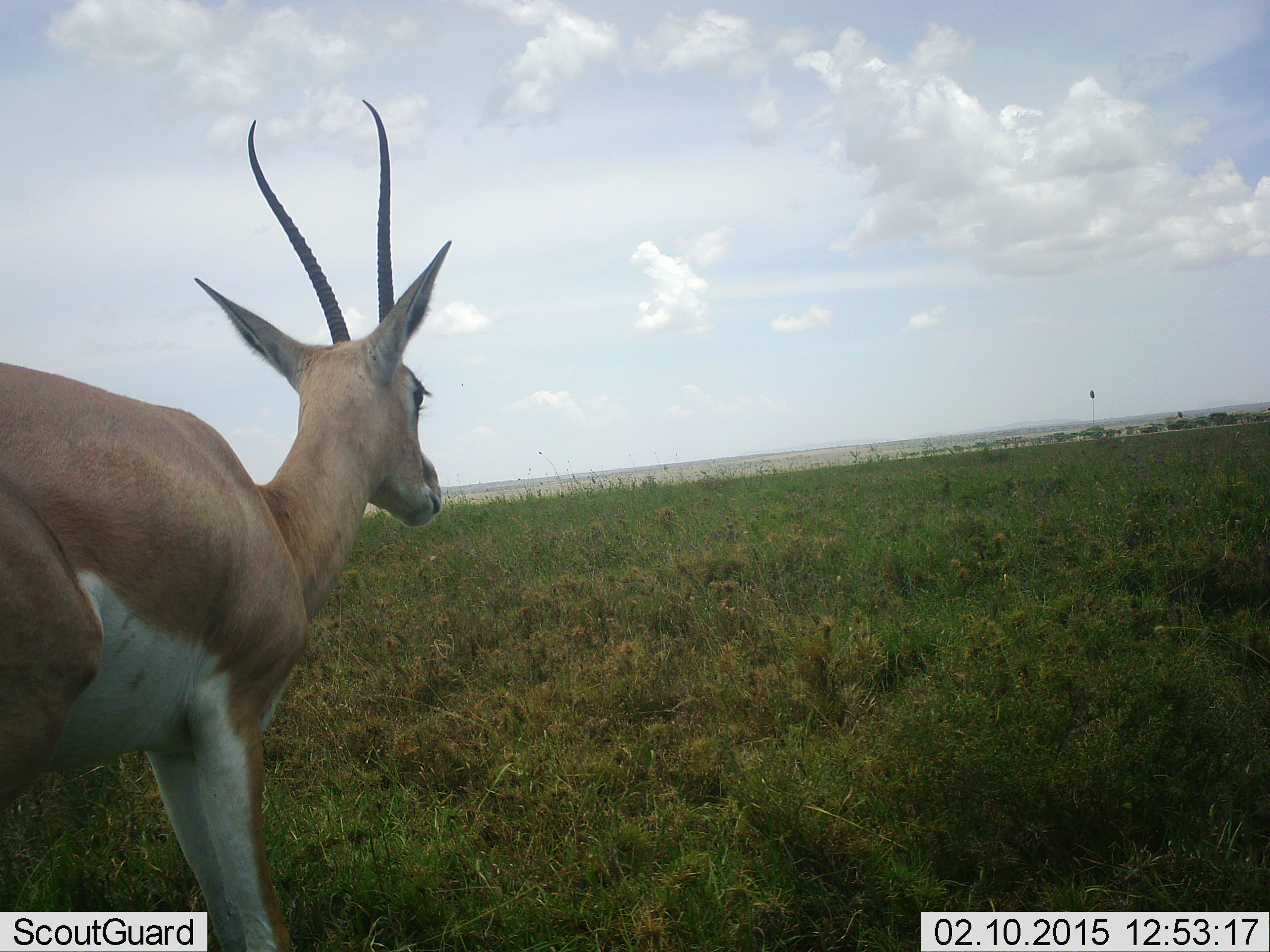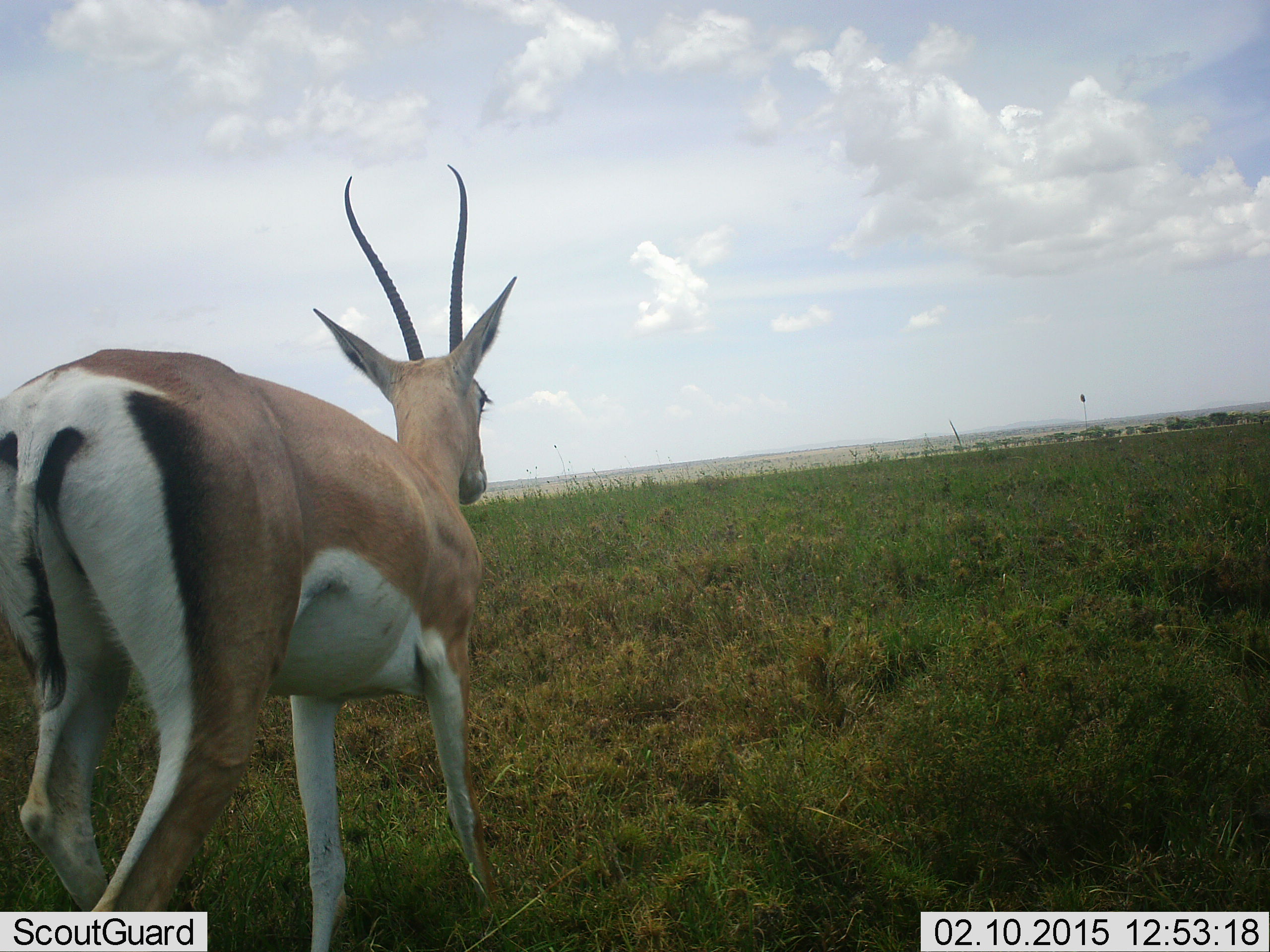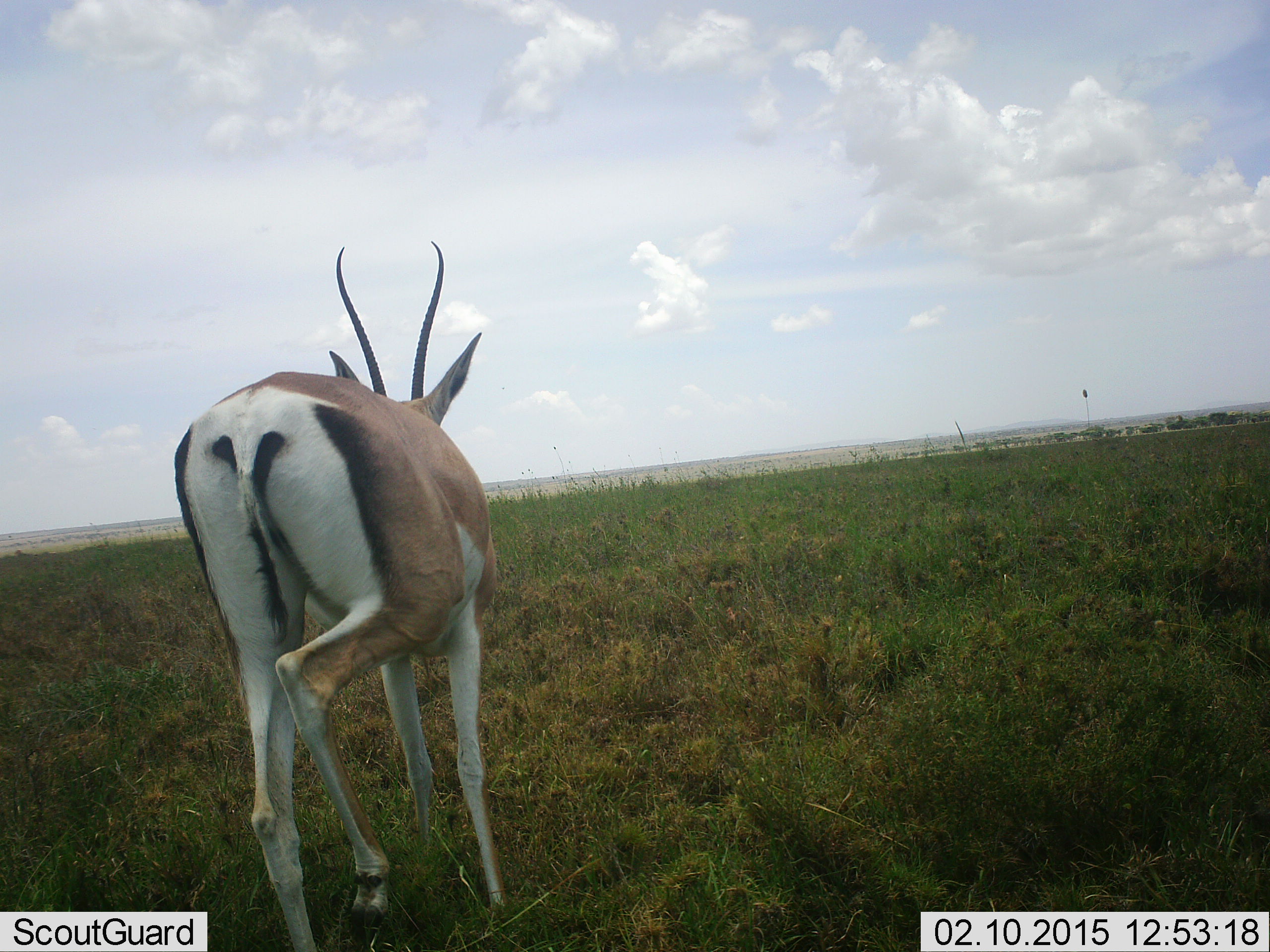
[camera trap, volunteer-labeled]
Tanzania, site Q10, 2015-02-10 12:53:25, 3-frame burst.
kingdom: Animalia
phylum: Chordata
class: Mammalia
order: Artiodactyla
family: Bovidae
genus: Nanger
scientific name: Nanger granti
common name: grant's gazelle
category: gazellegrants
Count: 1.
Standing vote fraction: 50%.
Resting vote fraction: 0%.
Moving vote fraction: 50%.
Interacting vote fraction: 0%.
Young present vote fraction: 0%.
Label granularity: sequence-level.